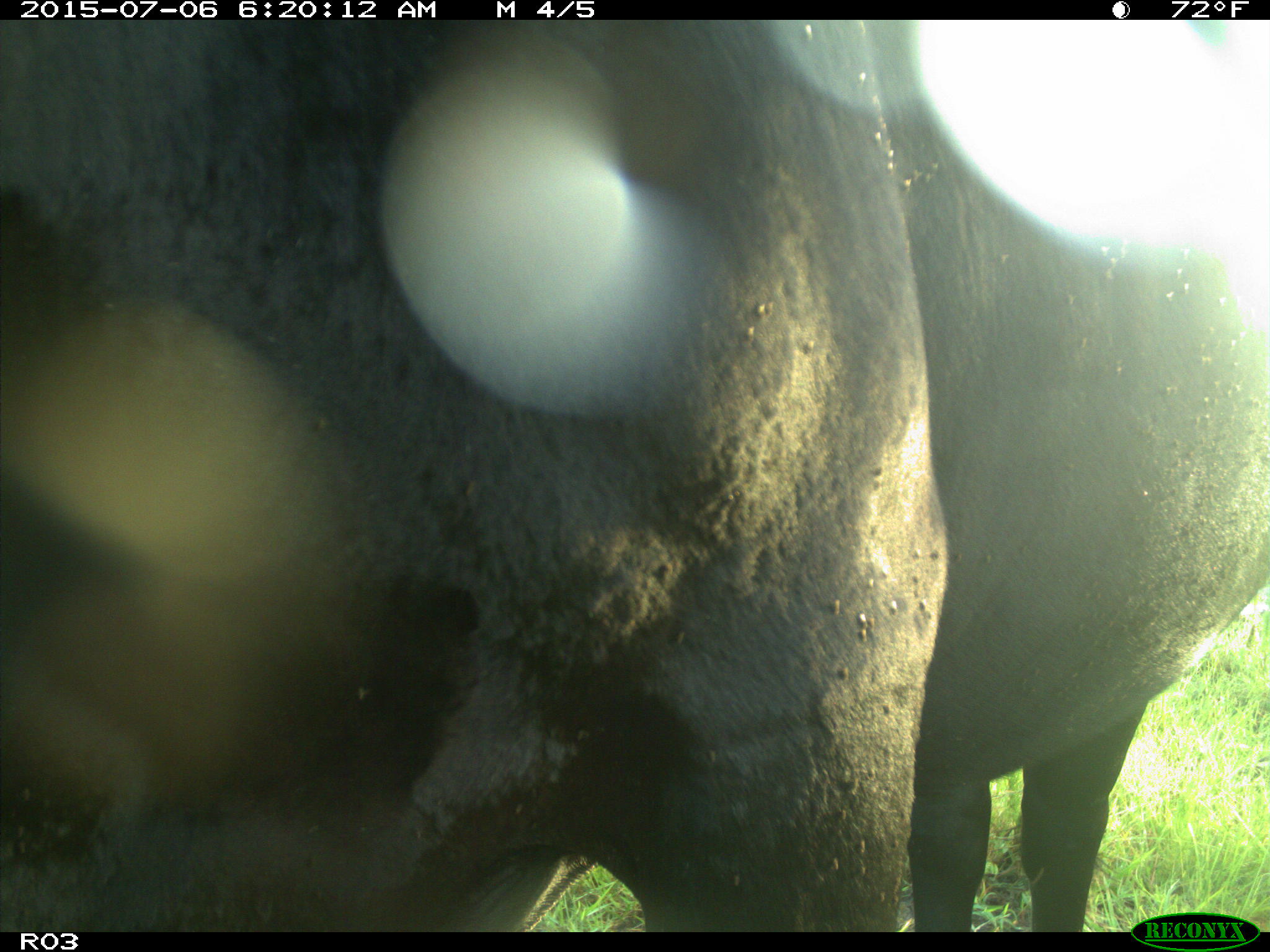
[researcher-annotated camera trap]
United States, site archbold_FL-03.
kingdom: Animalia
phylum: Chordata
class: Mammalia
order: Artiodactyla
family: Bovidae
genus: Bos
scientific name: Bos taurus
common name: domestic cow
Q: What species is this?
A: Bos taurus (domestic cow).